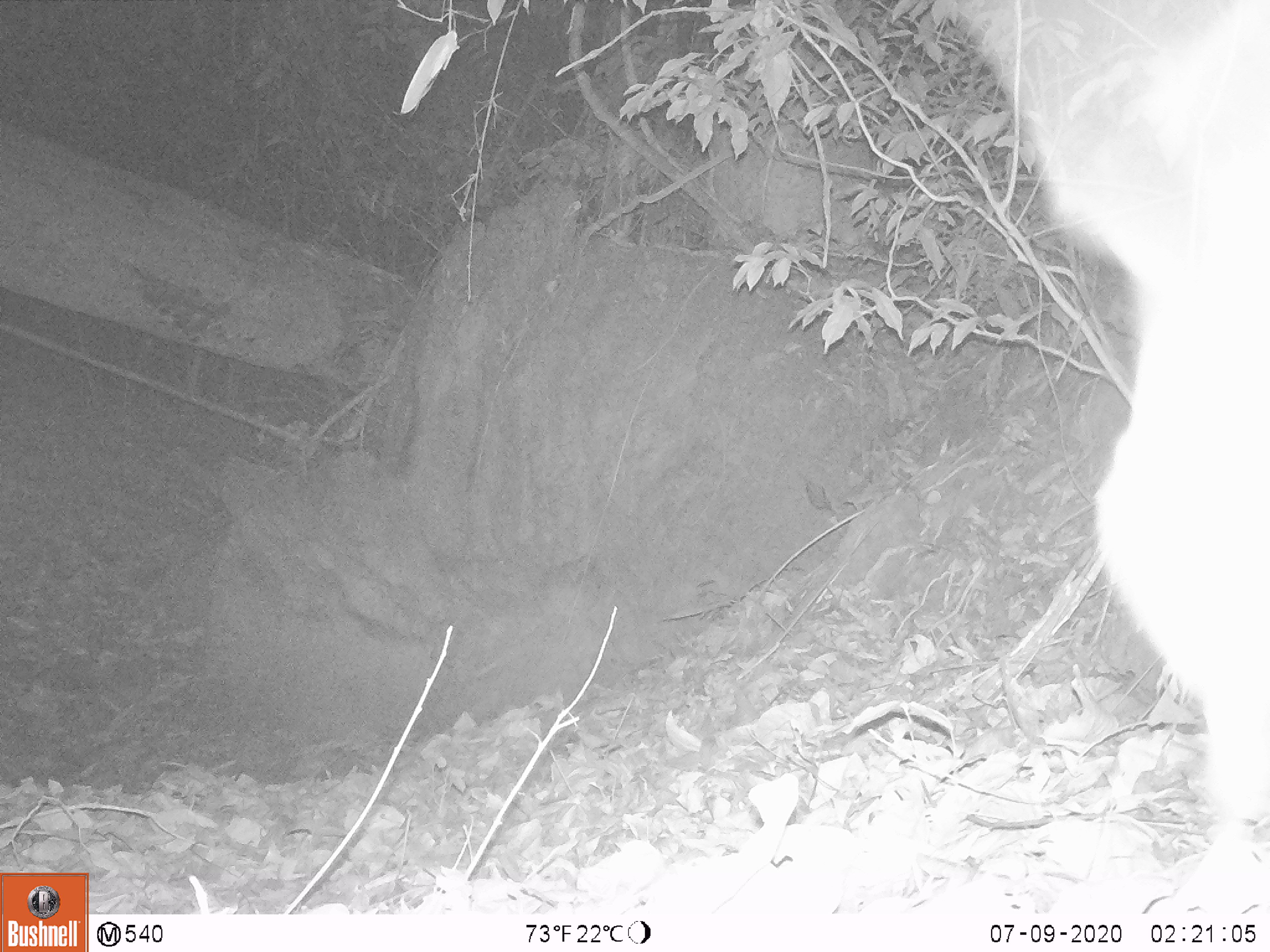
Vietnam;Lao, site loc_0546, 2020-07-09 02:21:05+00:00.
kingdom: Animalia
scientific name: Animalia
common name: animal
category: unidentified animal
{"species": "unidentified animal (animal) (Animalia)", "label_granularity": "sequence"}